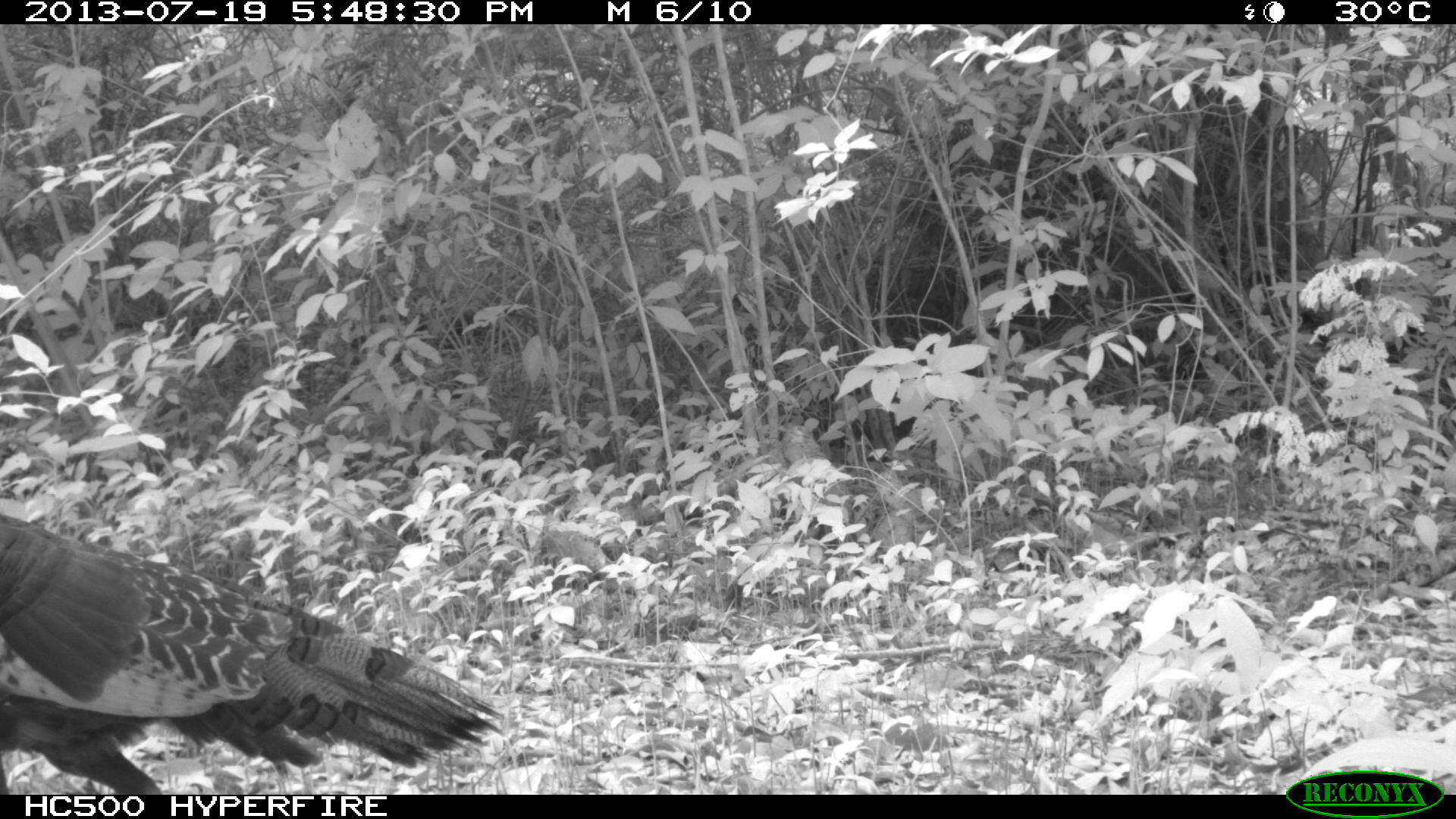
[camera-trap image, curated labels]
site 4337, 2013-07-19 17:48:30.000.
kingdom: Animalia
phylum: Chordata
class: Aves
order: Galliformes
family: Phasianidae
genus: Meleagris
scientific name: Meleagris ocellata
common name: ocellated turkey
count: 2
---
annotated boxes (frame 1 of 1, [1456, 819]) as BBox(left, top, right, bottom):
meleagris ocellata: BBox(0, 514, 506, 787)